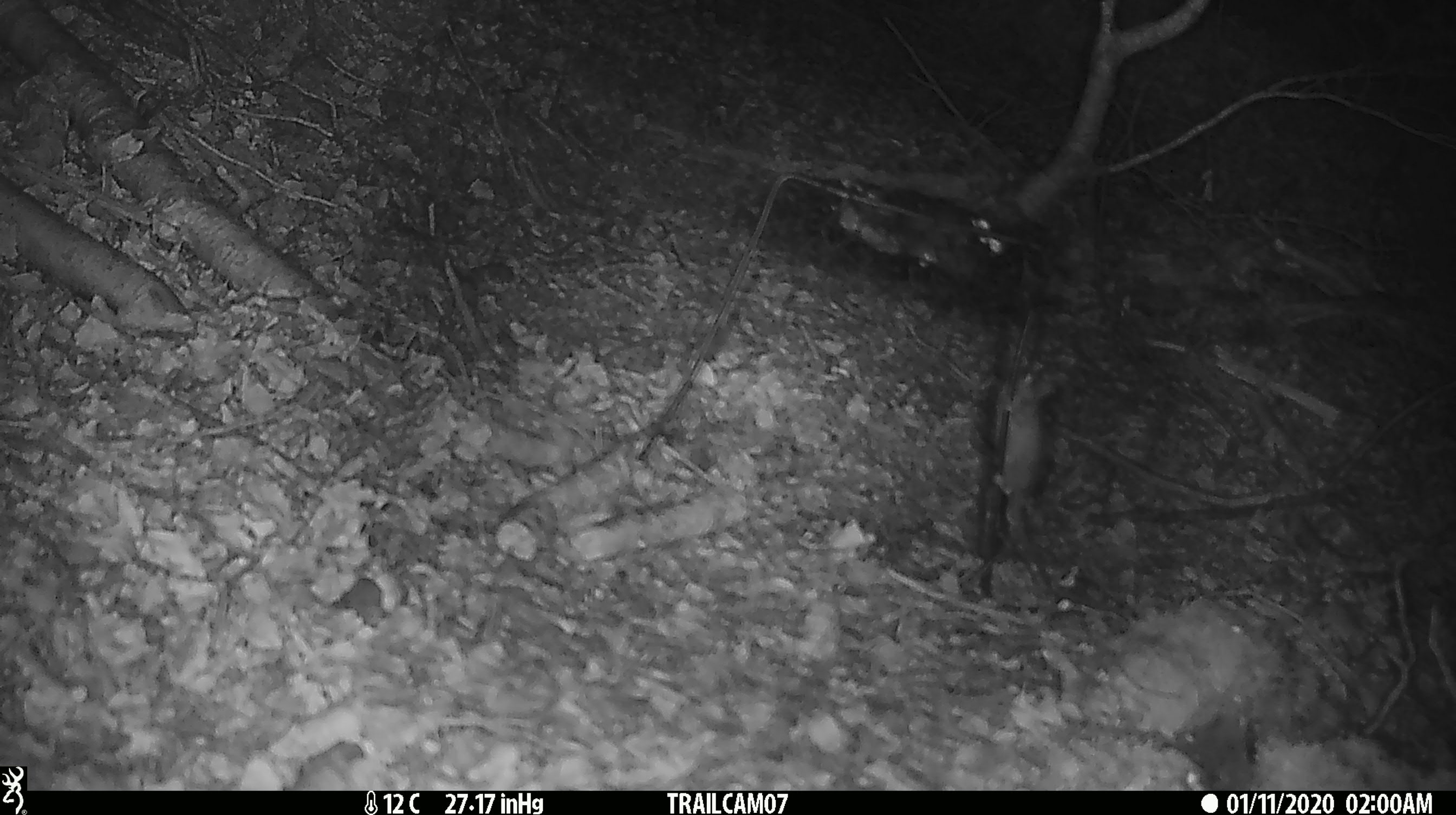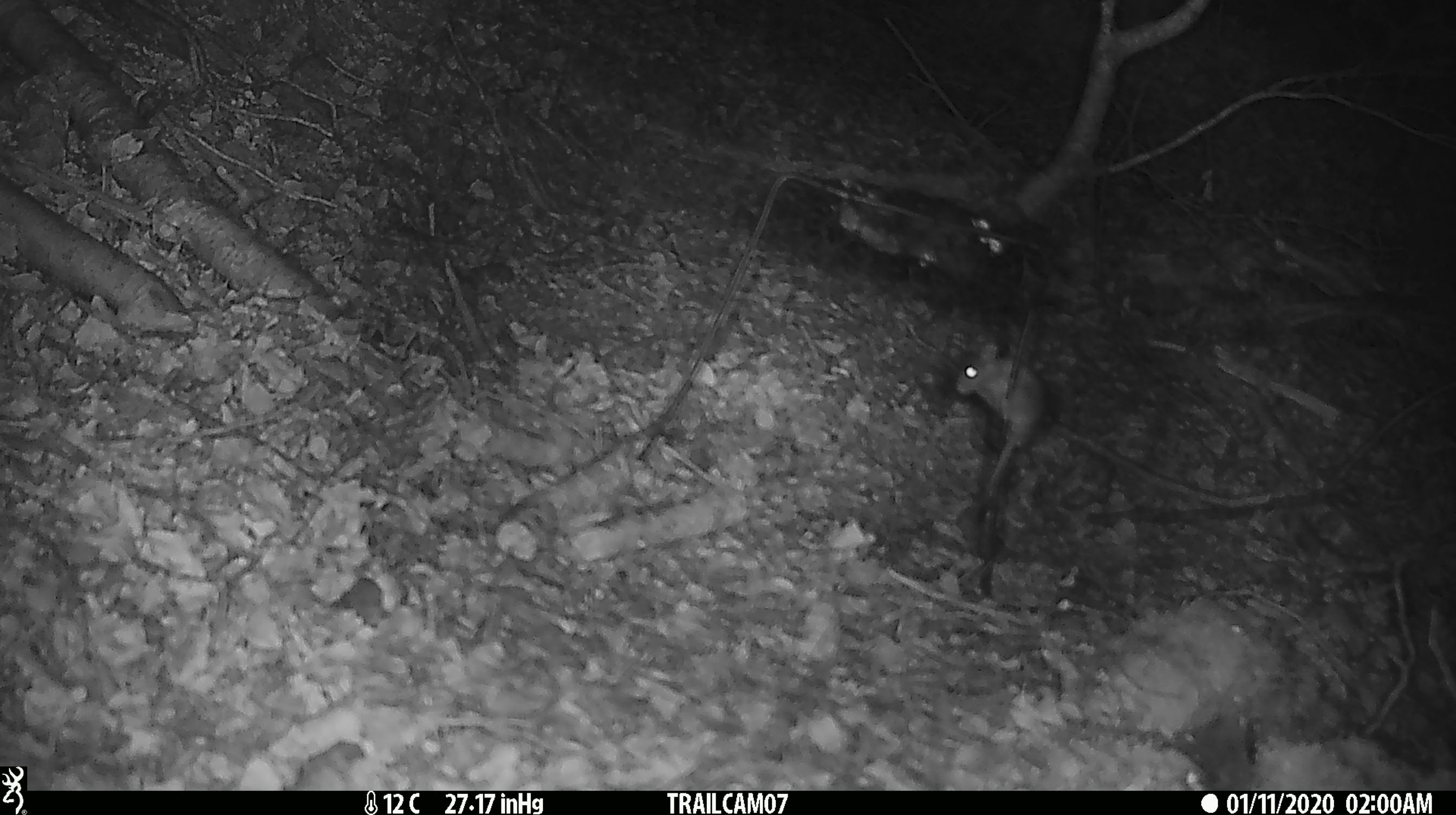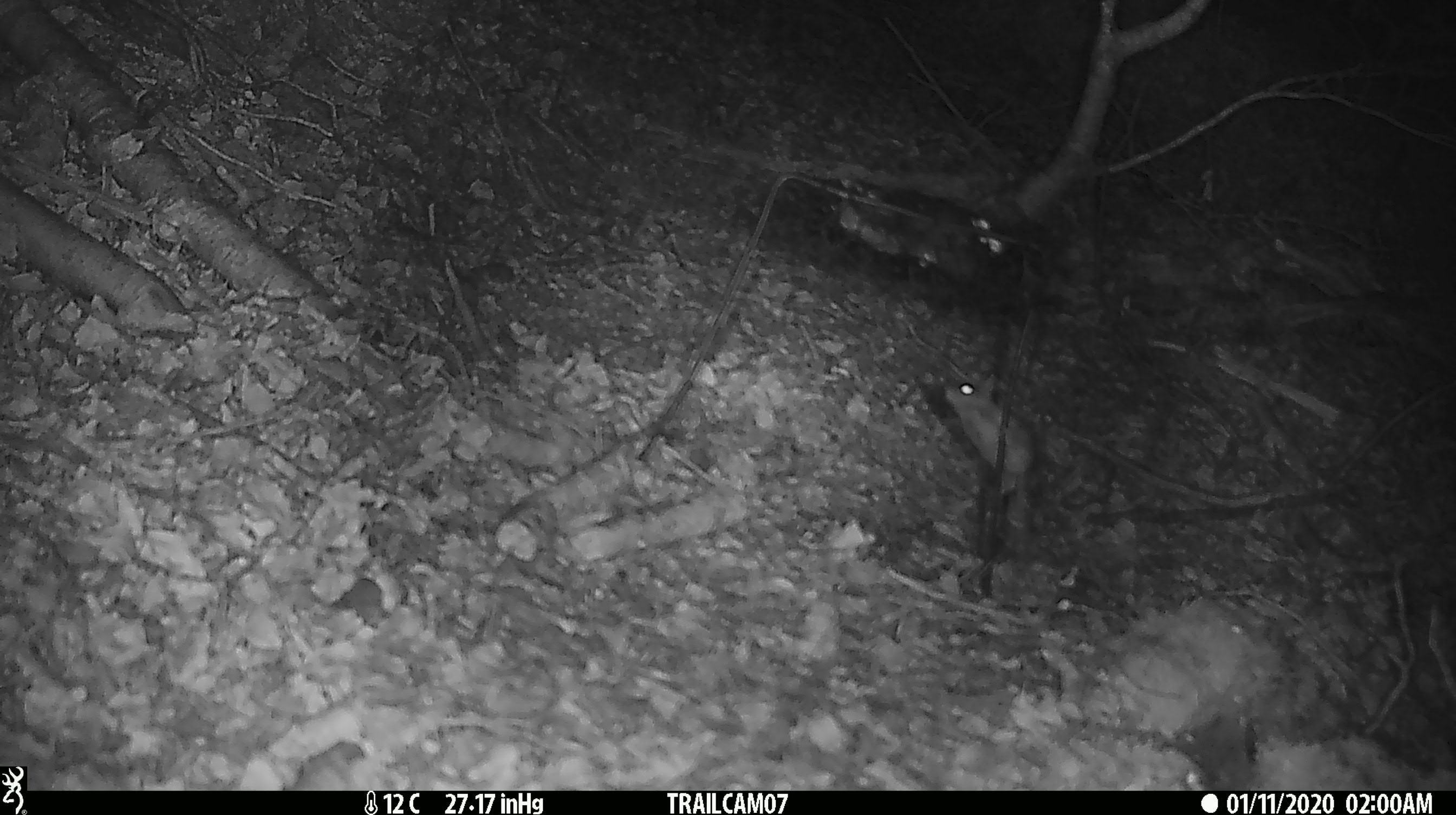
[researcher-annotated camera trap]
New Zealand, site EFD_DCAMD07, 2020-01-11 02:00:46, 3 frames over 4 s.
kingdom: Animalia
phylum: Chordata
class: Mammalia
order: Rodentia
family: Muridae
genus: Mus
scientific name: Mus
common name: mouse